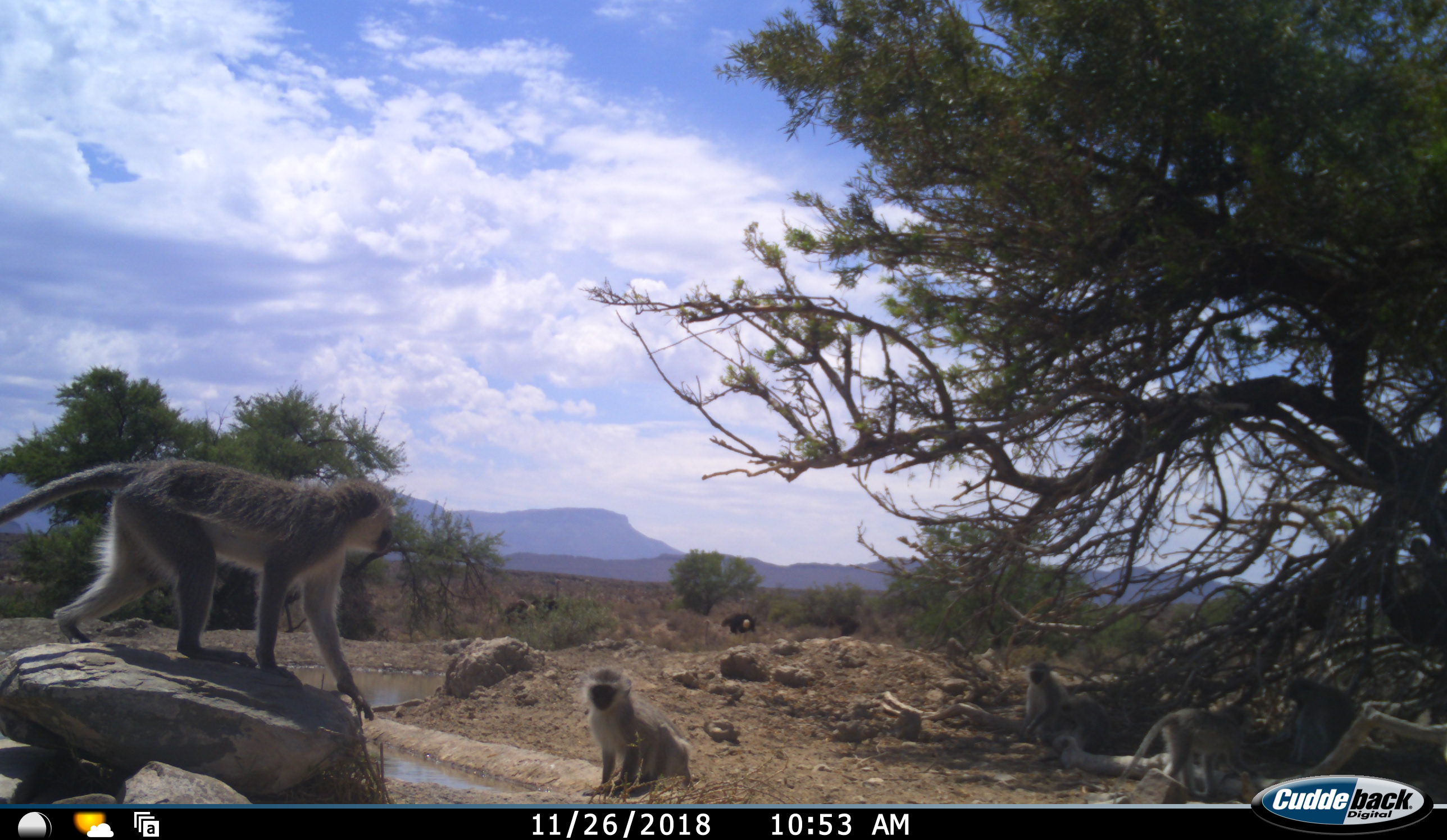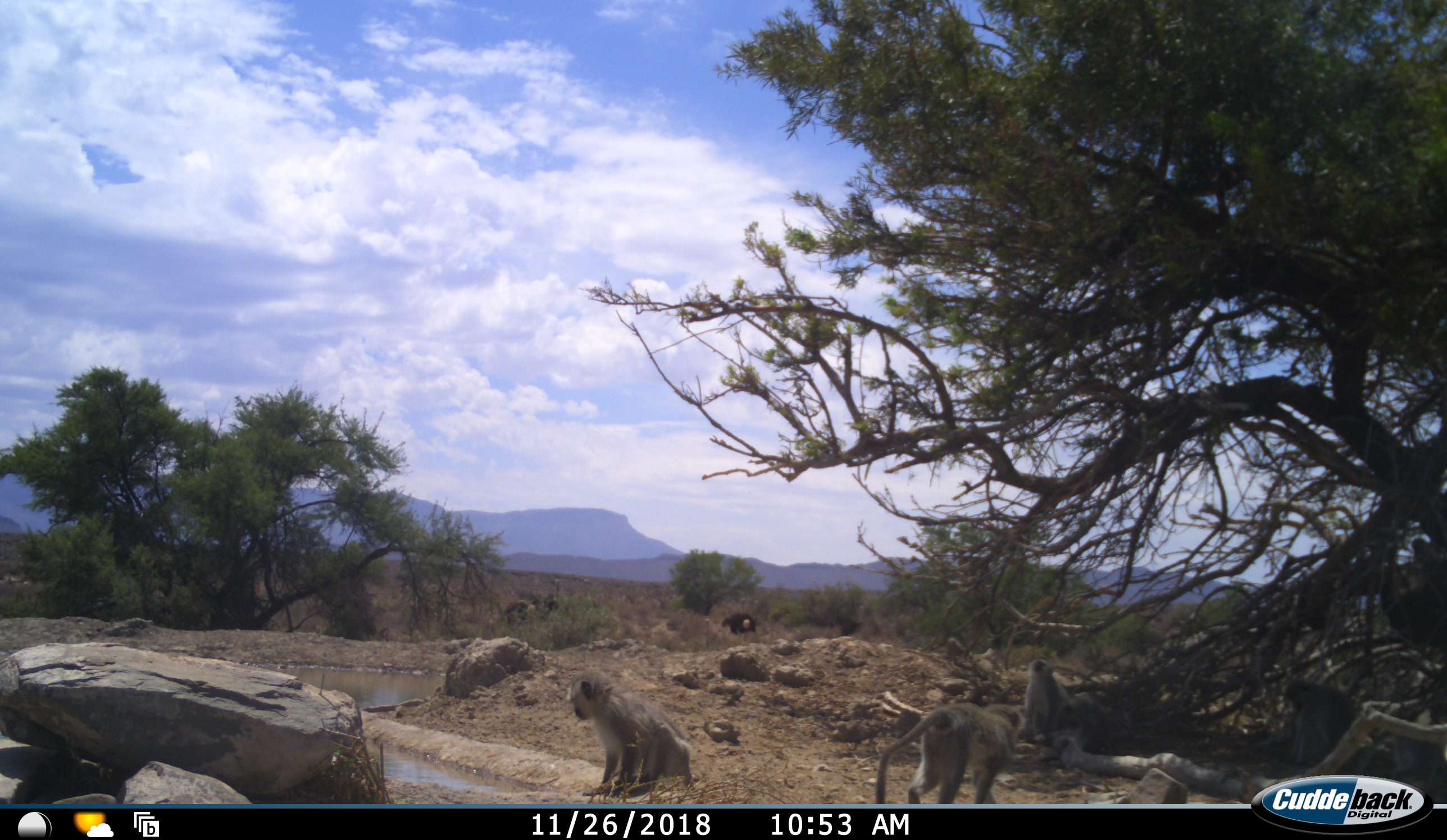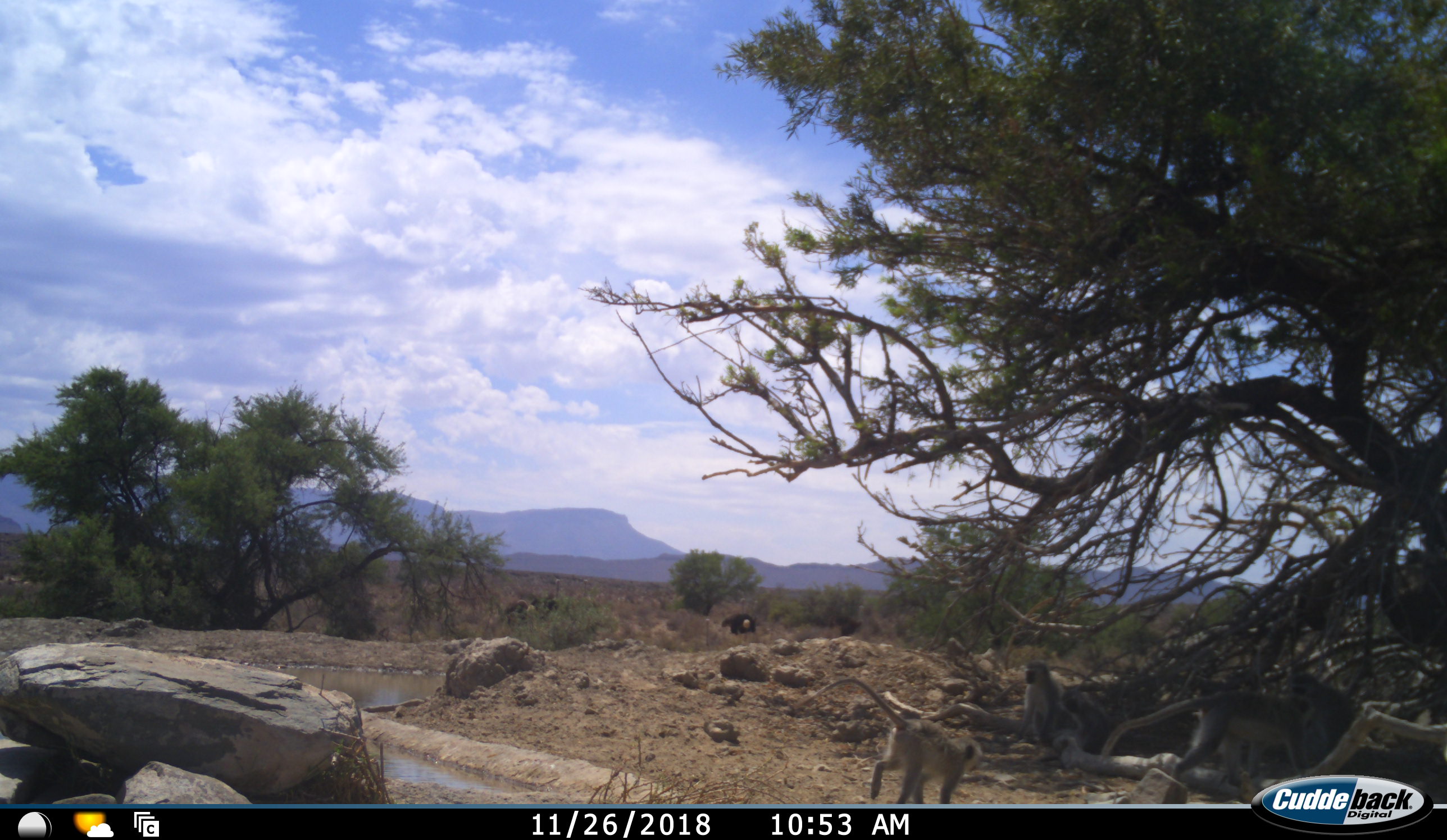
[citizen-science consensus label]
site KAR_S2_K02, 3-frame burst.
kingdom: Animalia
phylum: Chordata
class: Mammalia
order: Primates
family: Cercopithecidae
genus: Chlorocebus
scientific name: Chlorocebus pygerythrus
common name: vervet monkey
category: monkeyvervet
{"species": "monkeyvervet (vervet monkey) (Chlorocebus pygerythrus)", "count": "5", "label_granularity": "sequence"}